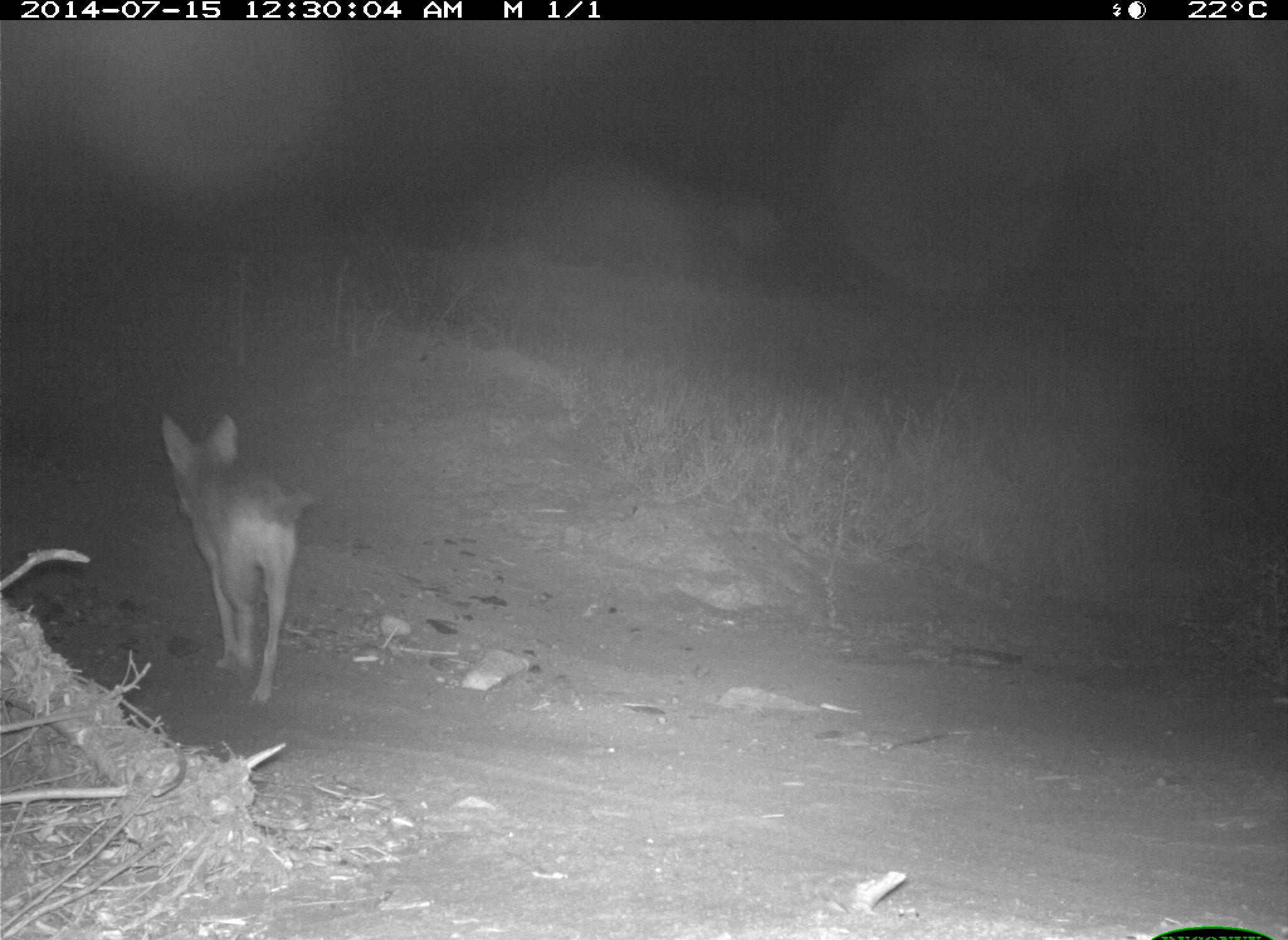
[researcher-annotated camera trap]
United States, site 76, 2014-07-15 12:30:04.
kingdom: Animalia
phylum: Chordata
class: Mammalia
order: Carnivora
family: Canidae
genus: Canis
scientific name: Canis latrans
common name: coyote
Coyote (Canis latrans).